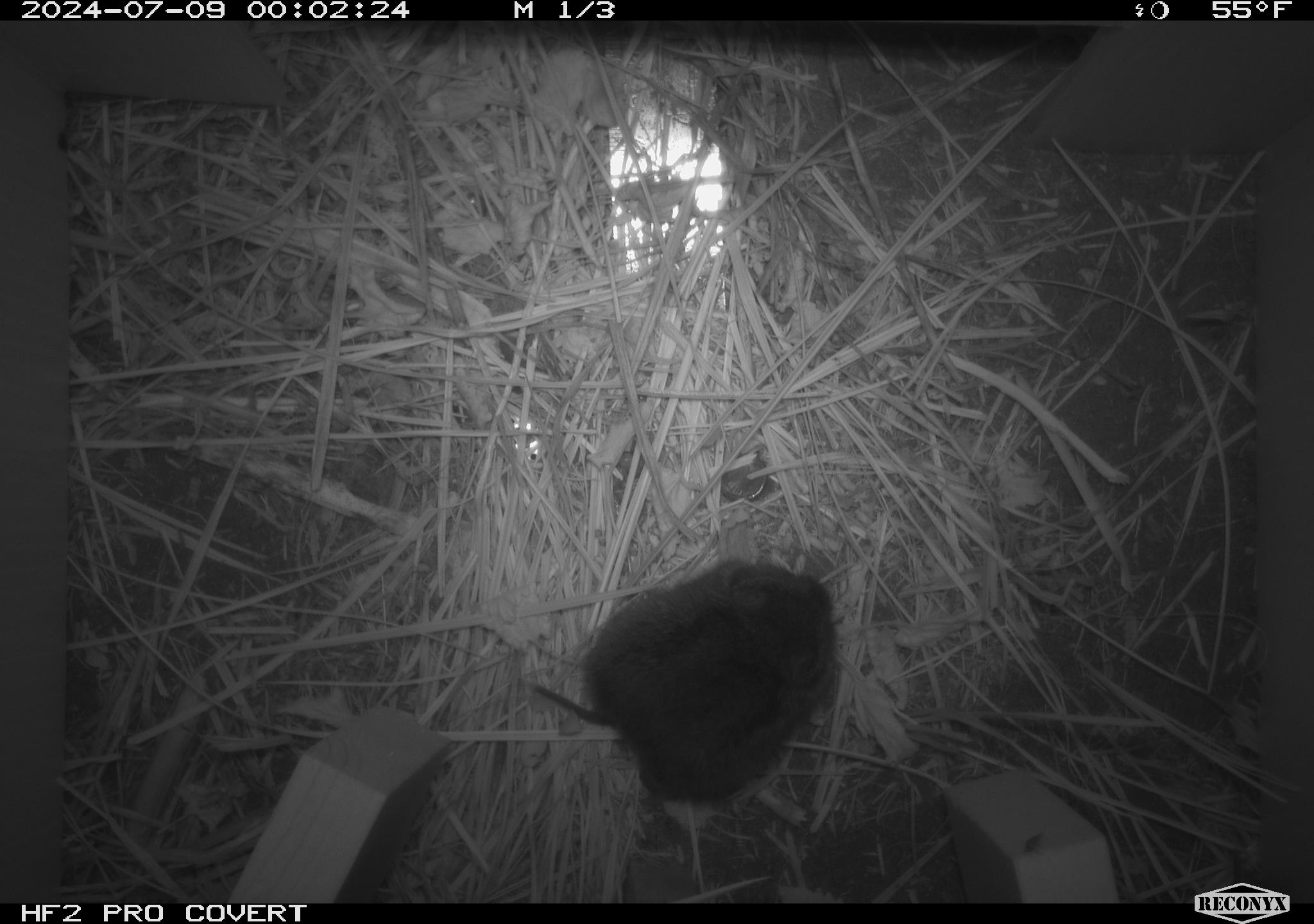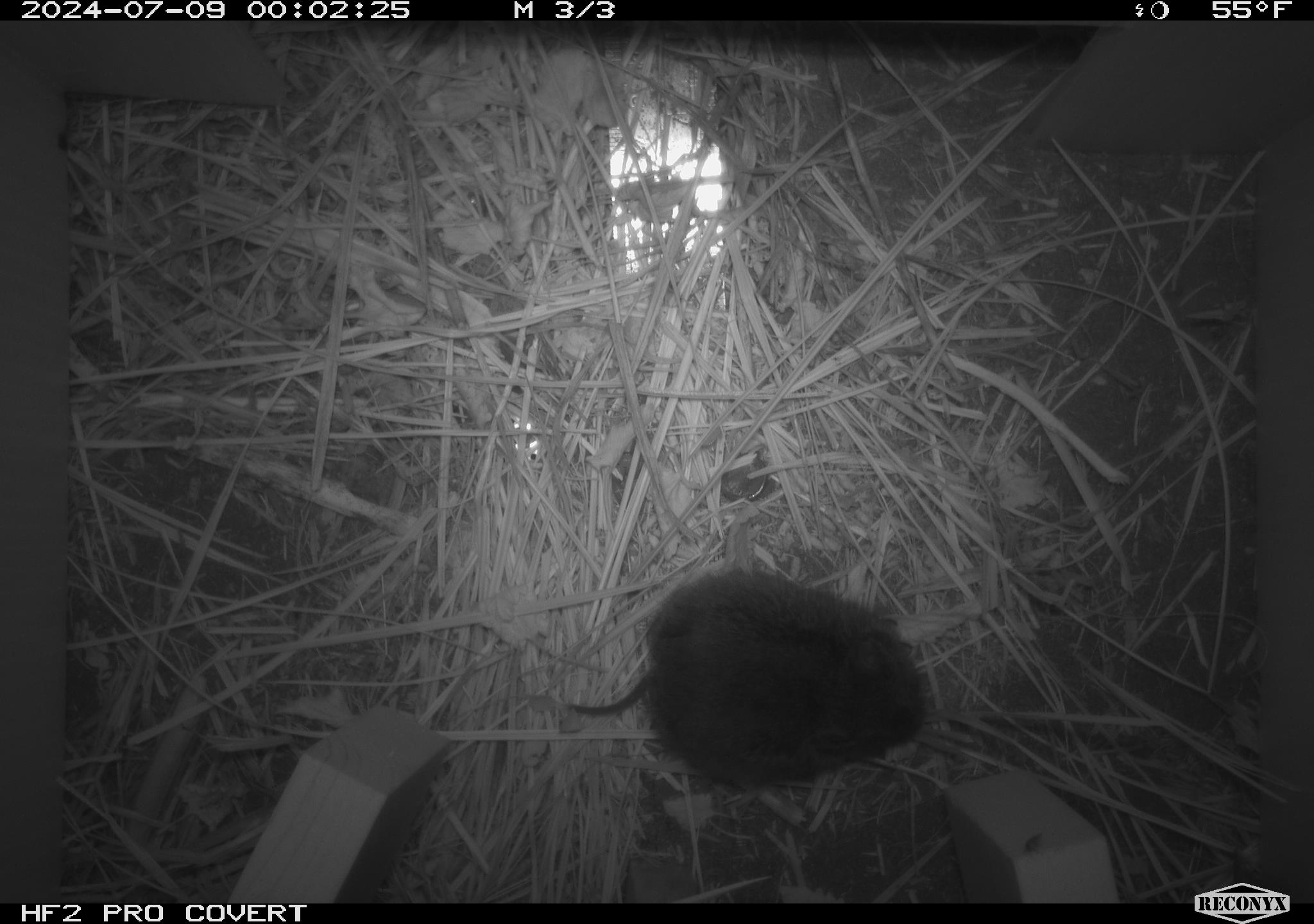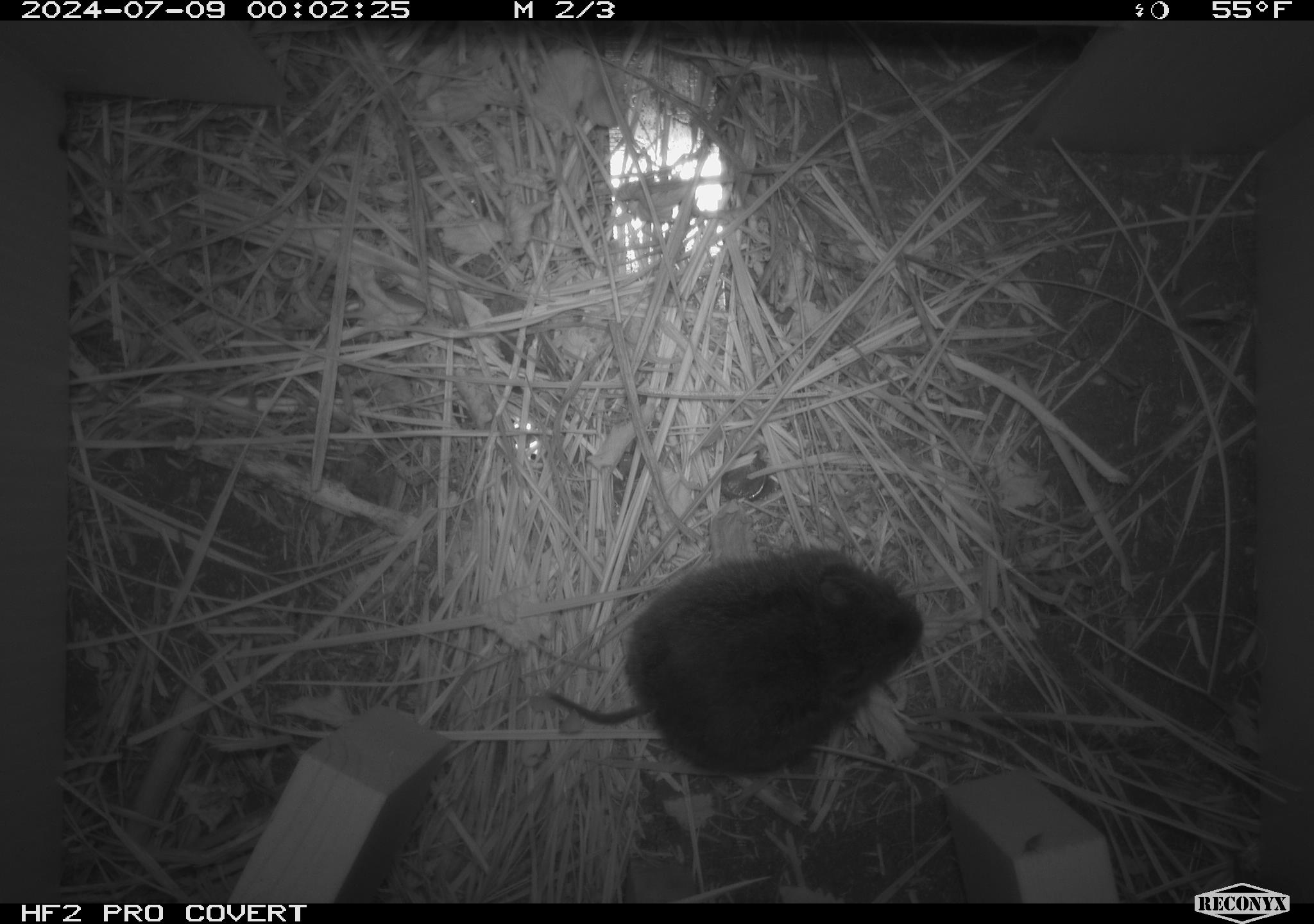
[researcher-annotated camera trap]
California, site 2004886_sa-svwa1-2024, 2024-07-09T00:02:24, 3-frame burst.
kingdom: Animalia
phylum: Chordata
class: Mammalia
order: Rodentia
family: Cricetidae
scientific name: Arvicolinae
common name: voles, lemmings, and muskrats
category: arvicolinae subfamily